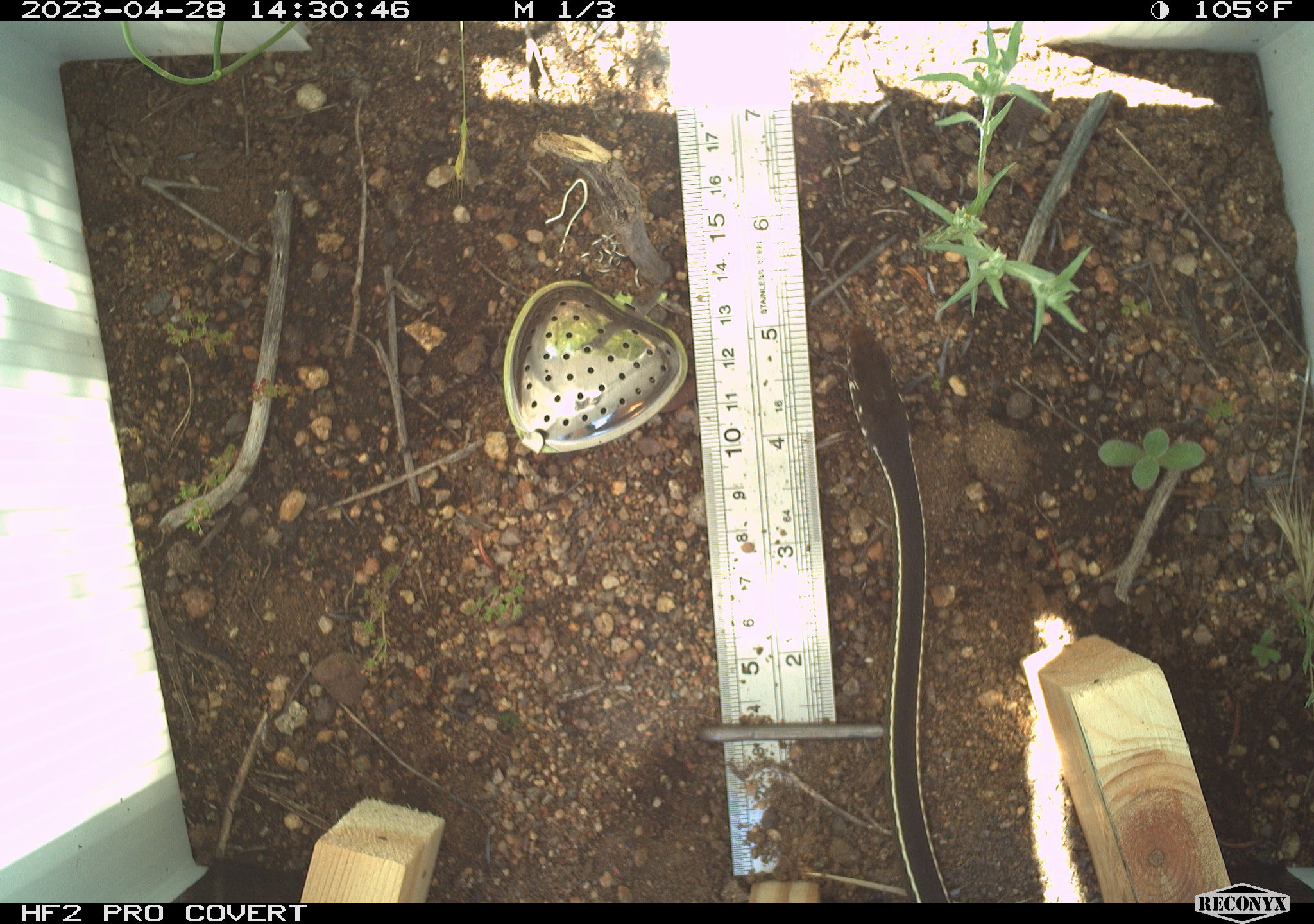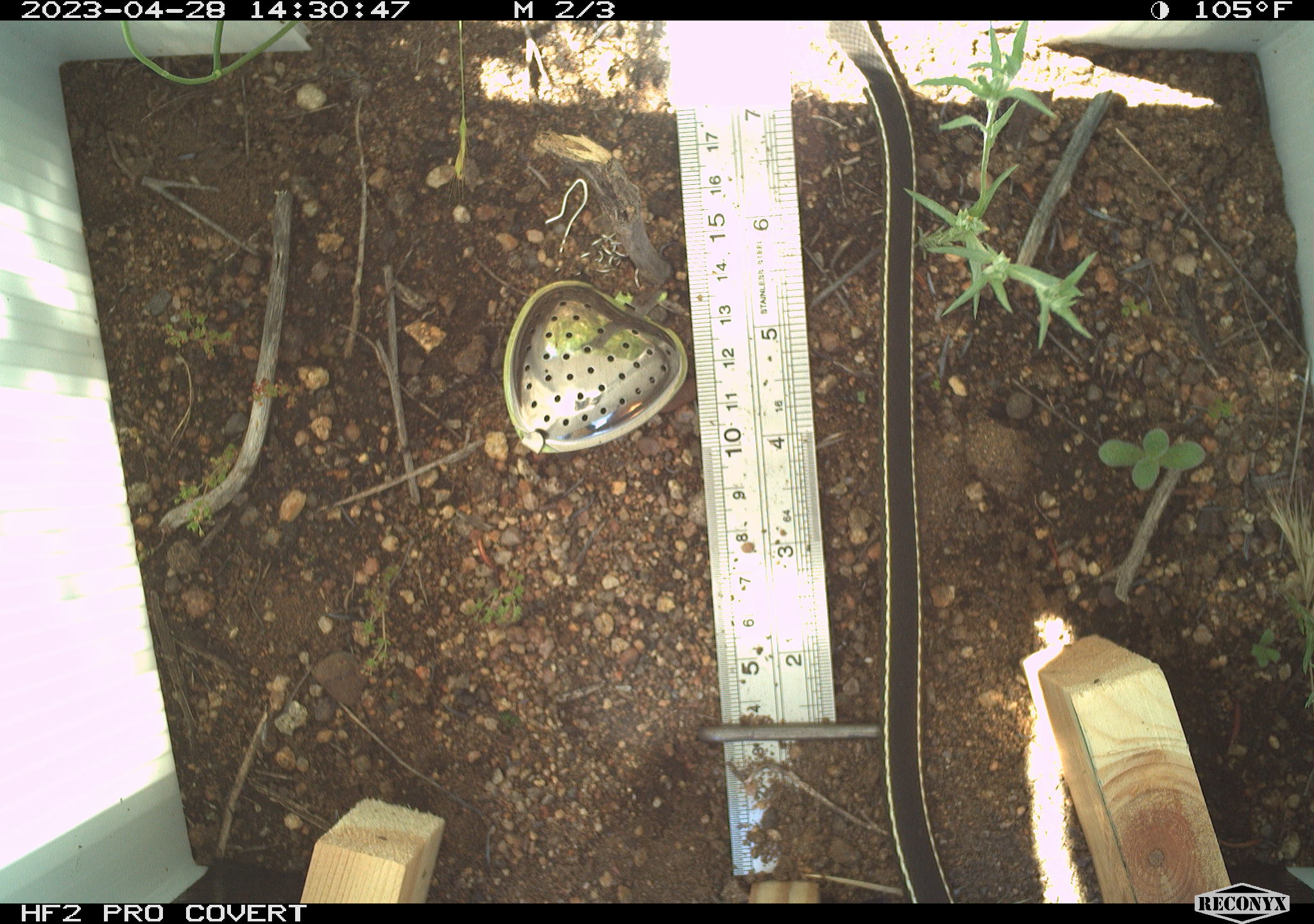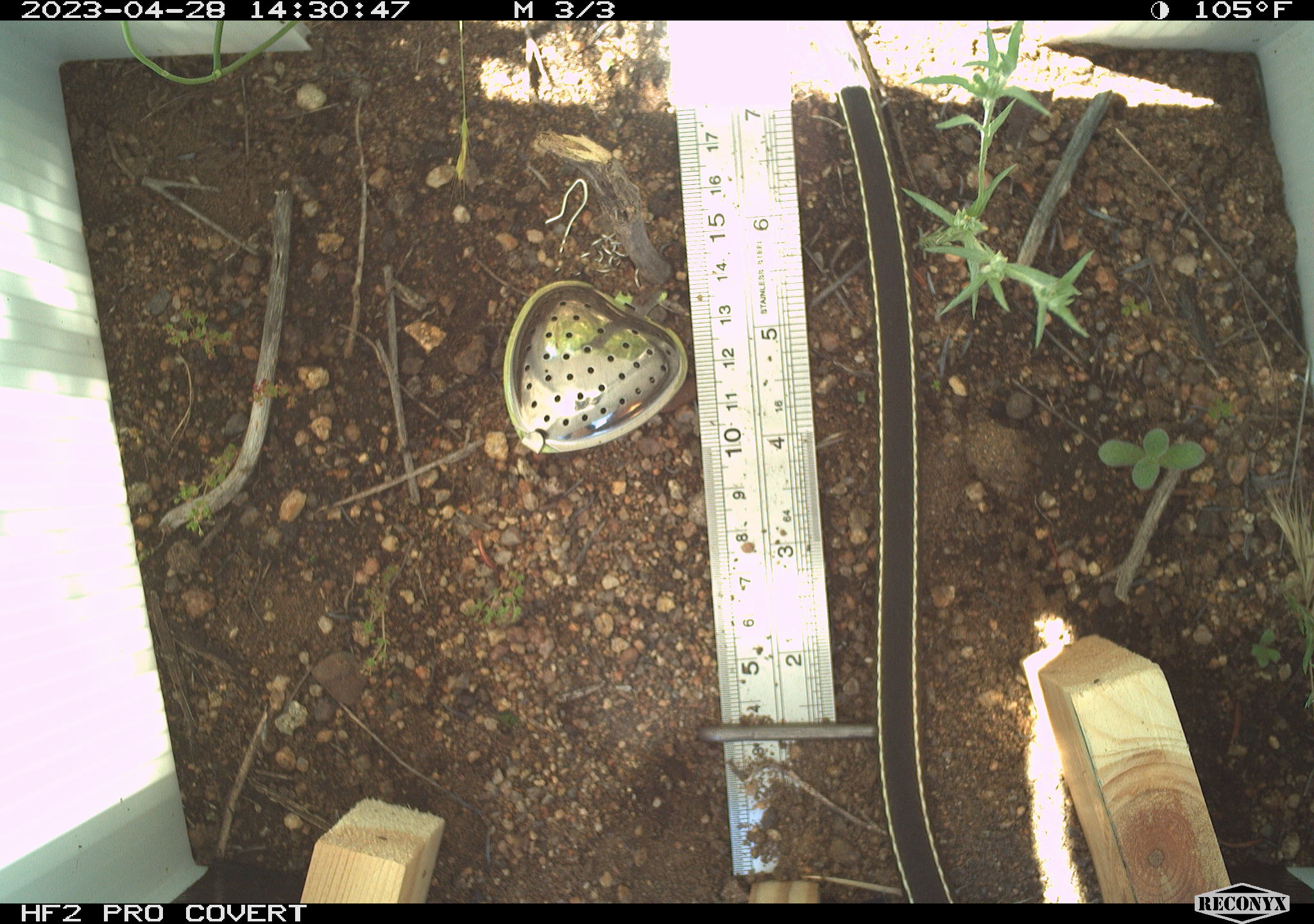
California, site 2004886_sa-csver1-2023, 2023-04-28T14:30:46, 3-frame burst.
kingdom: Animalia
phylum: Chordata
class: Reptilia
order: Squamata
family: Colubridae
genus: Masticophis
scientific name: Masticophis lateralis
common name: striped racer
Striped racer (Masticophis lateralis).